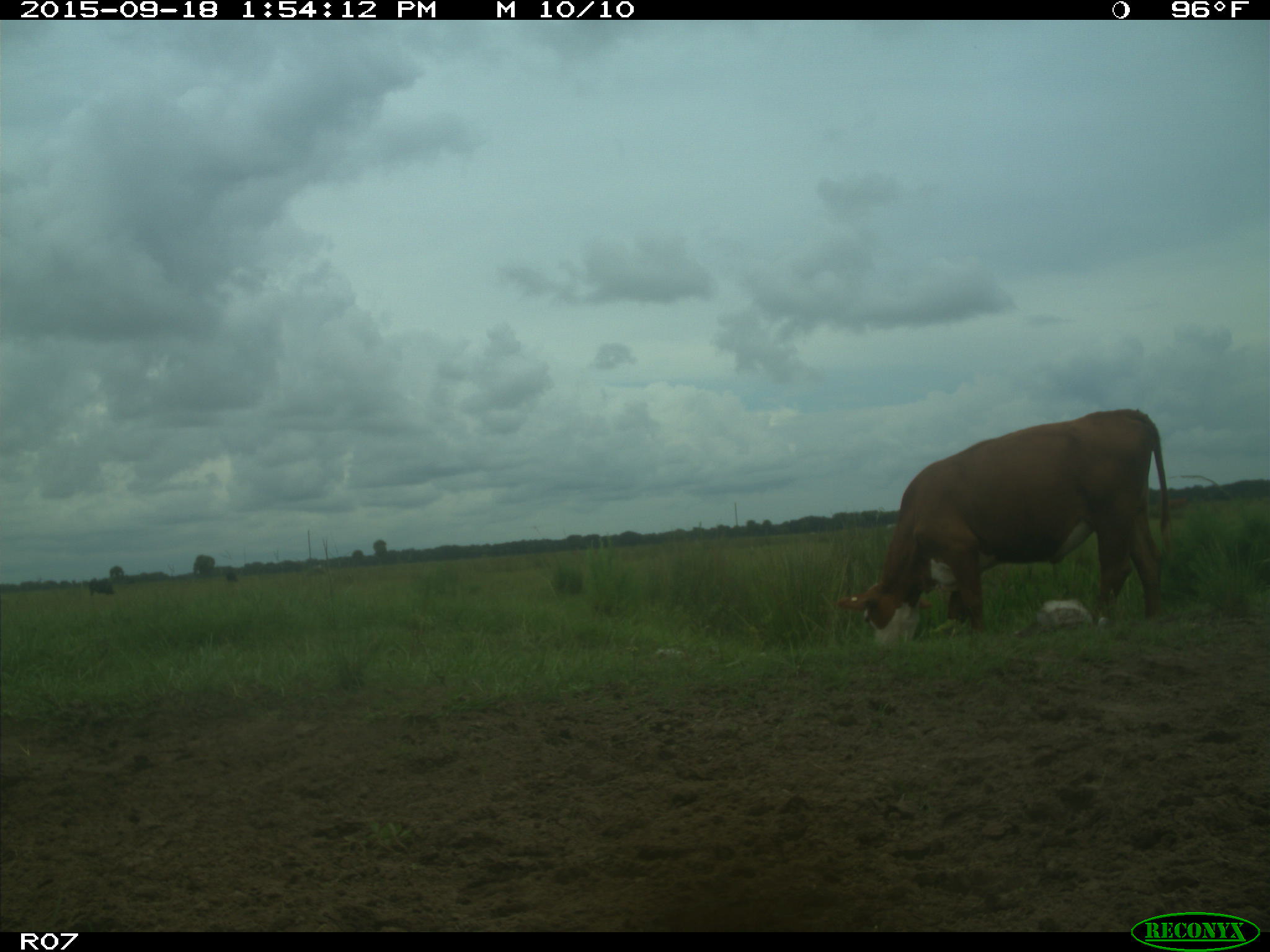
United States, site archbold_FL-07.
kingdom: Animalia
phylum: Chordata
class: Mammalia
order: Artiodactyla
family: Bovidae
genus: Bos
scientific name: Bos taurus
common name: domestic cow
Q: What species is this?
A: Bos taurus (domestic cow).